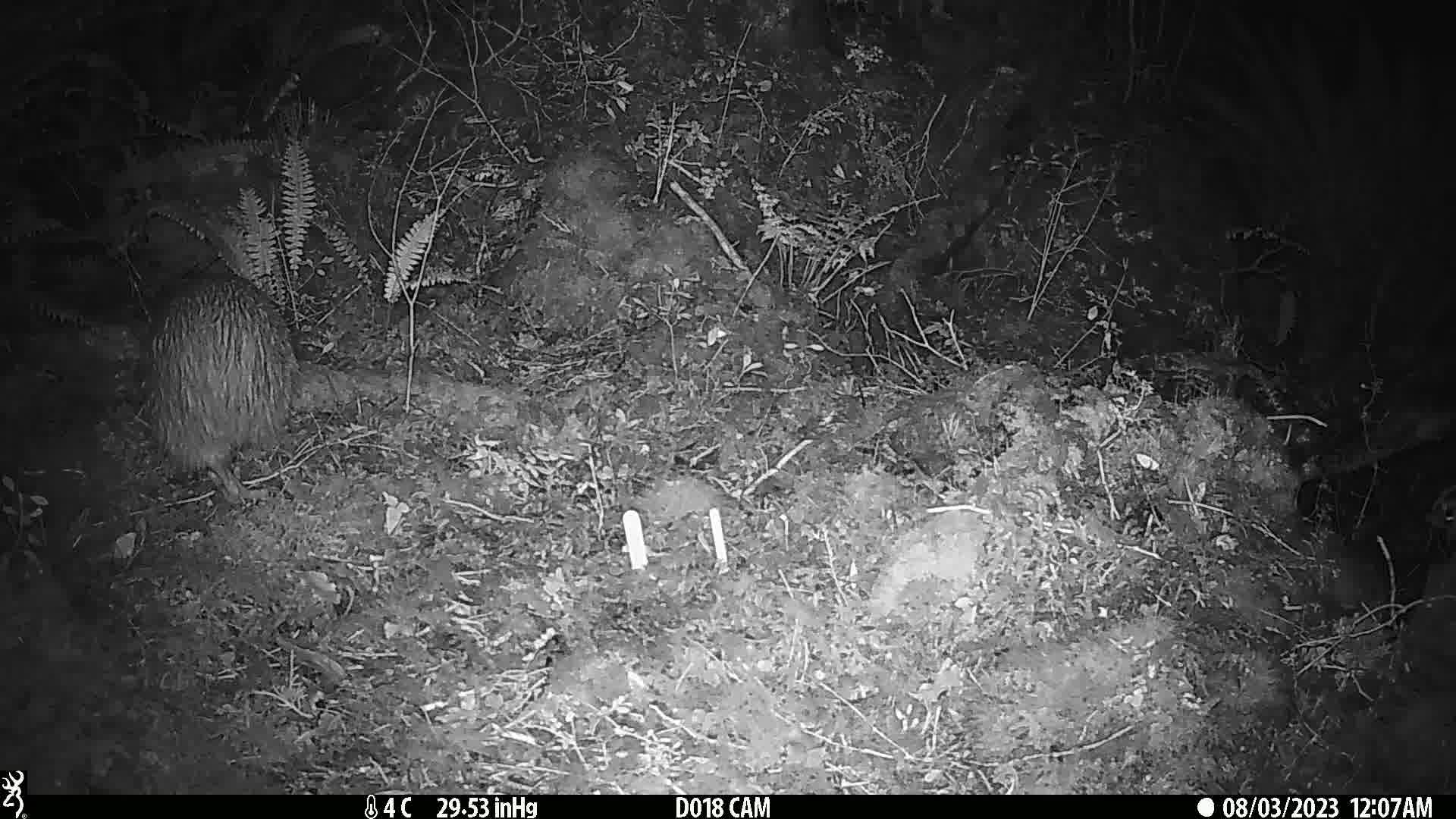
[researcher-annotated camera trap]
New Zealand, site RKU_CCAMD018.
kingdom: Animalia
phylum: Chordata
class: Aves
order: Apterygiformes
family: Apterygidae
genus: Apteryx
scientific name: Apteryx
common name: kiwi